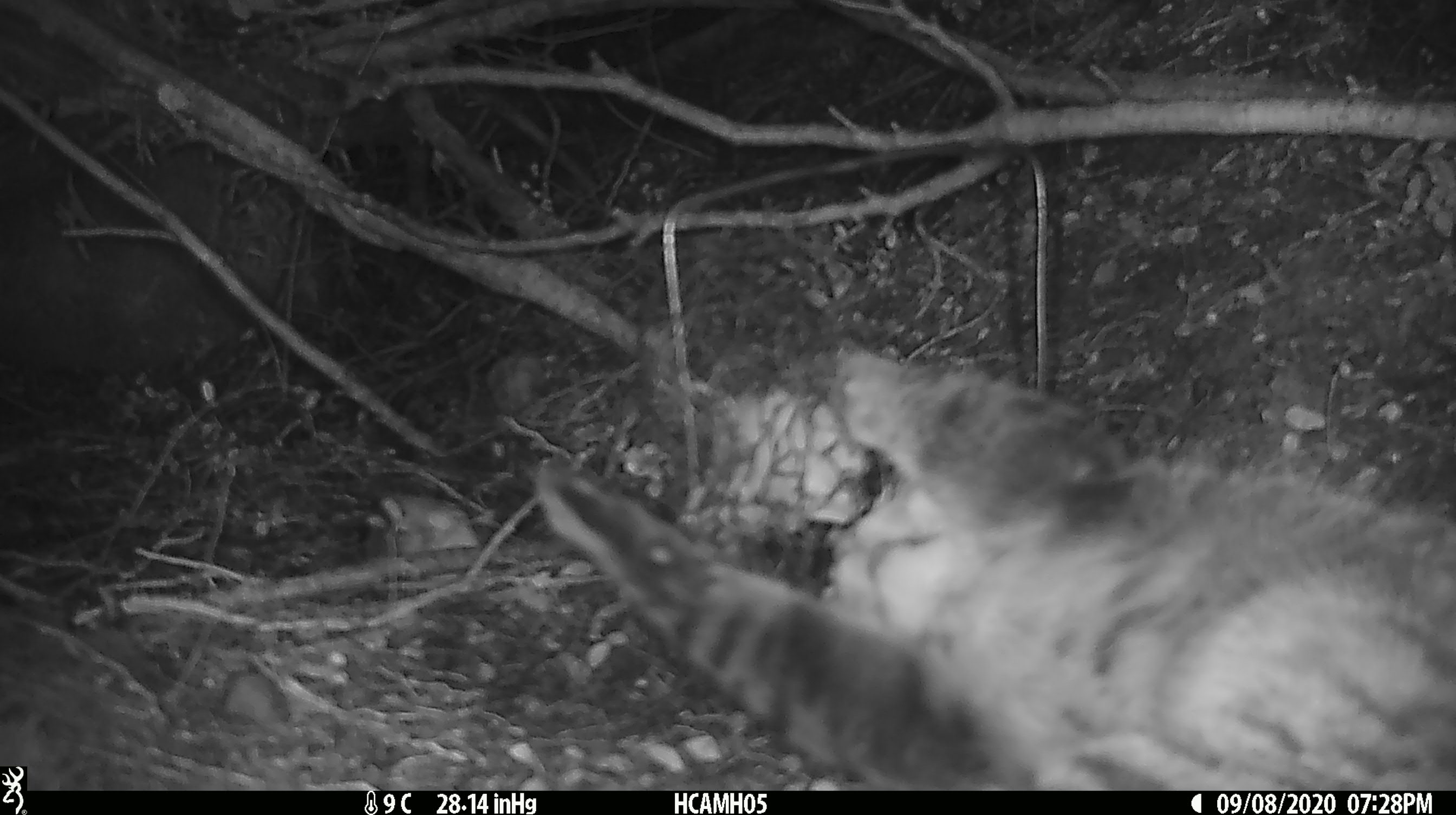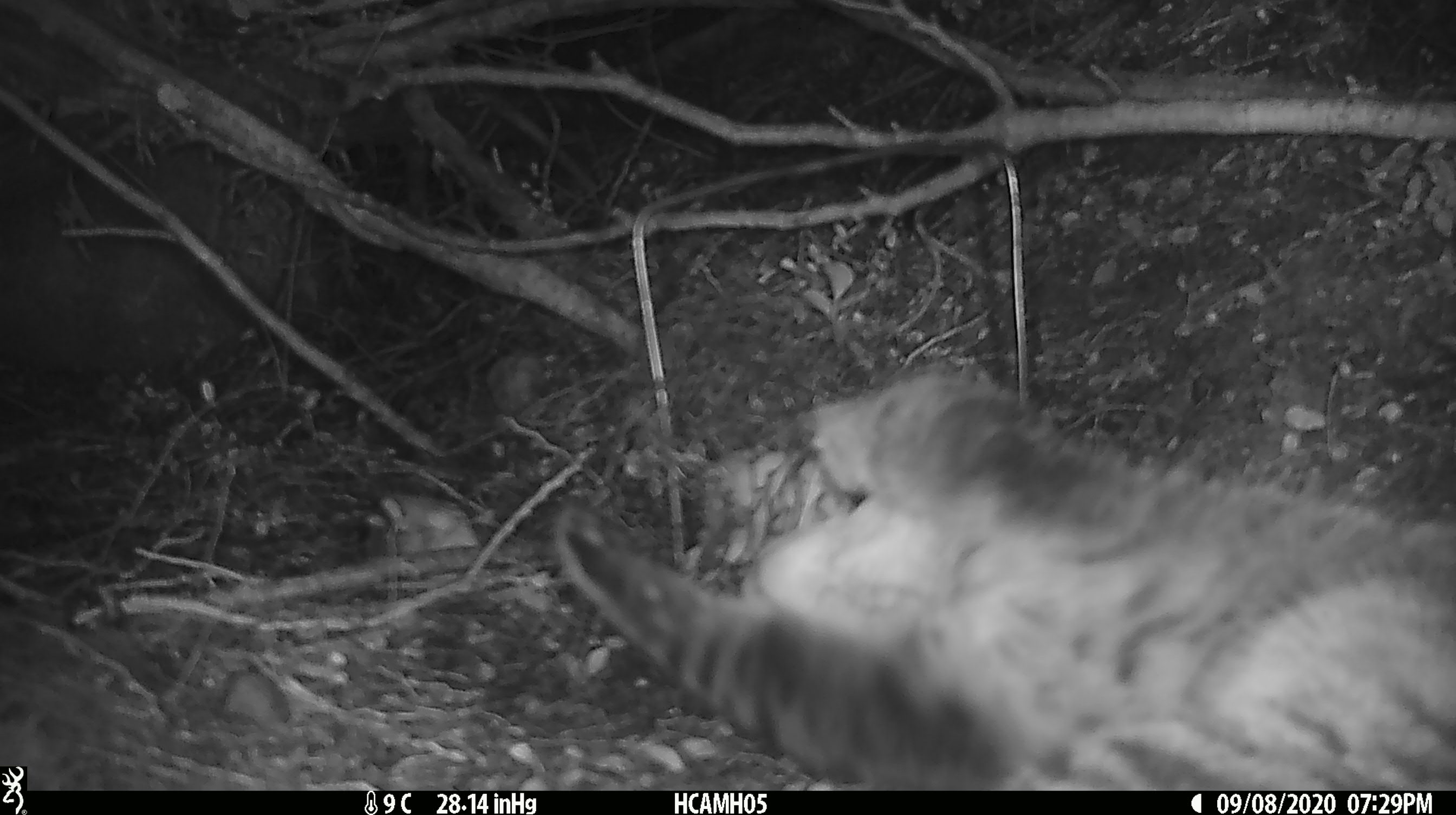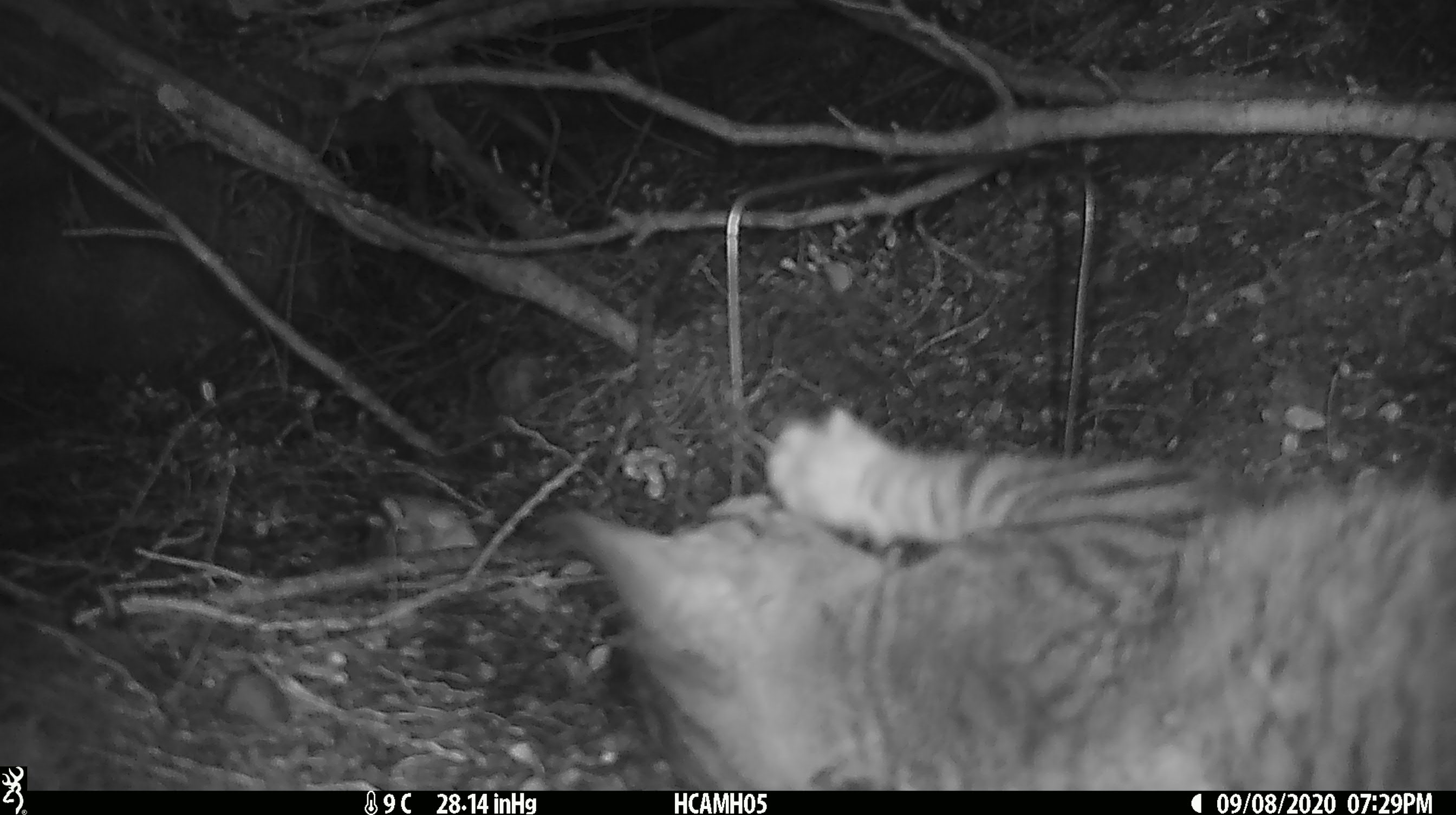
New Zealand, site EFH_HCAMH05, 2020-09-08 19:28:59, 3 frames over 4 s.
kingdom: Animalia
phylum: Chordata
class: Mammalia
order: Carnivora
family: Felidae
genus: Felis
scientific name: Felis catus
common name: domestic cat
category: cat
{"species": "cat (domestic cat) (Felis catus)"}